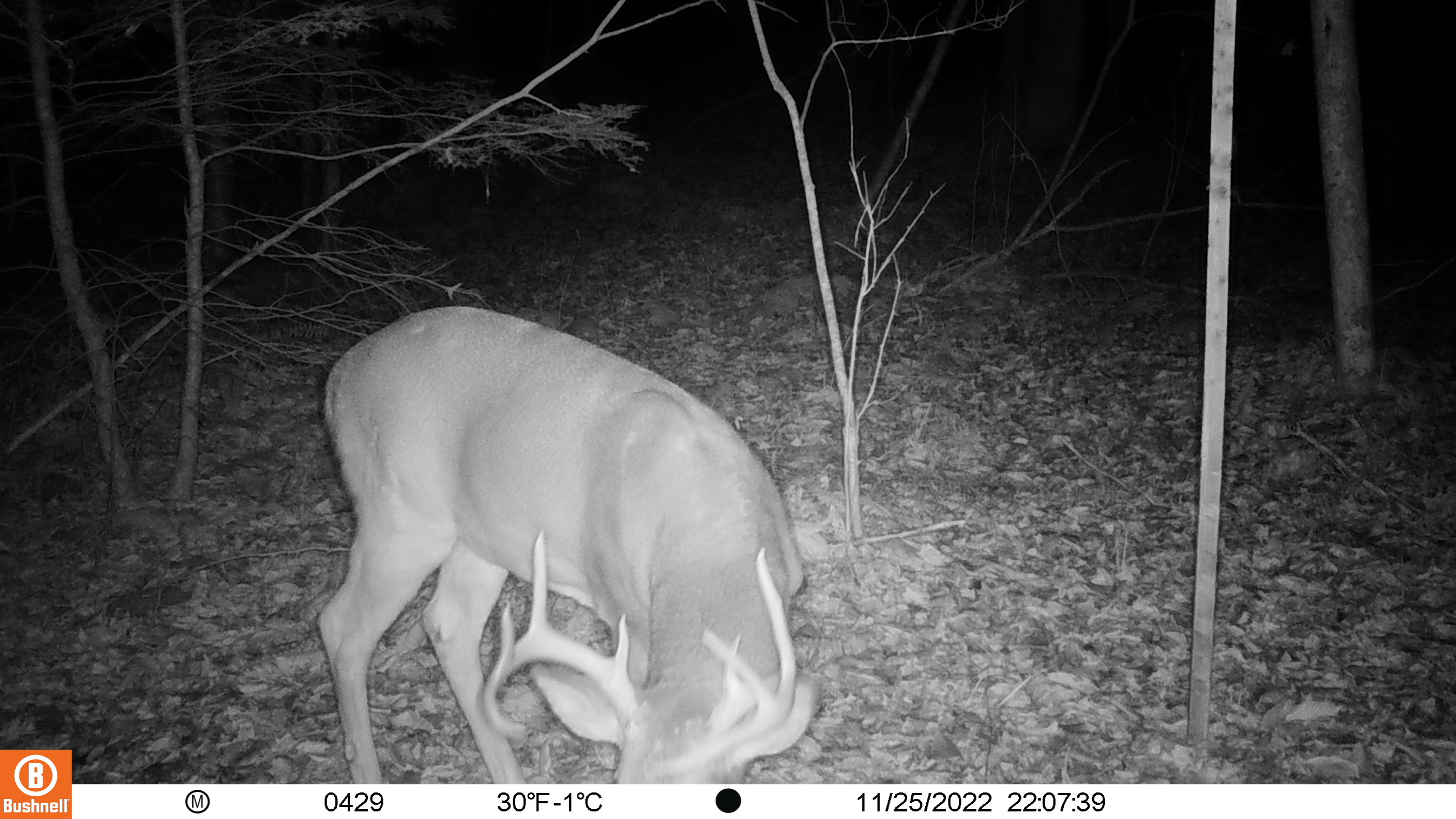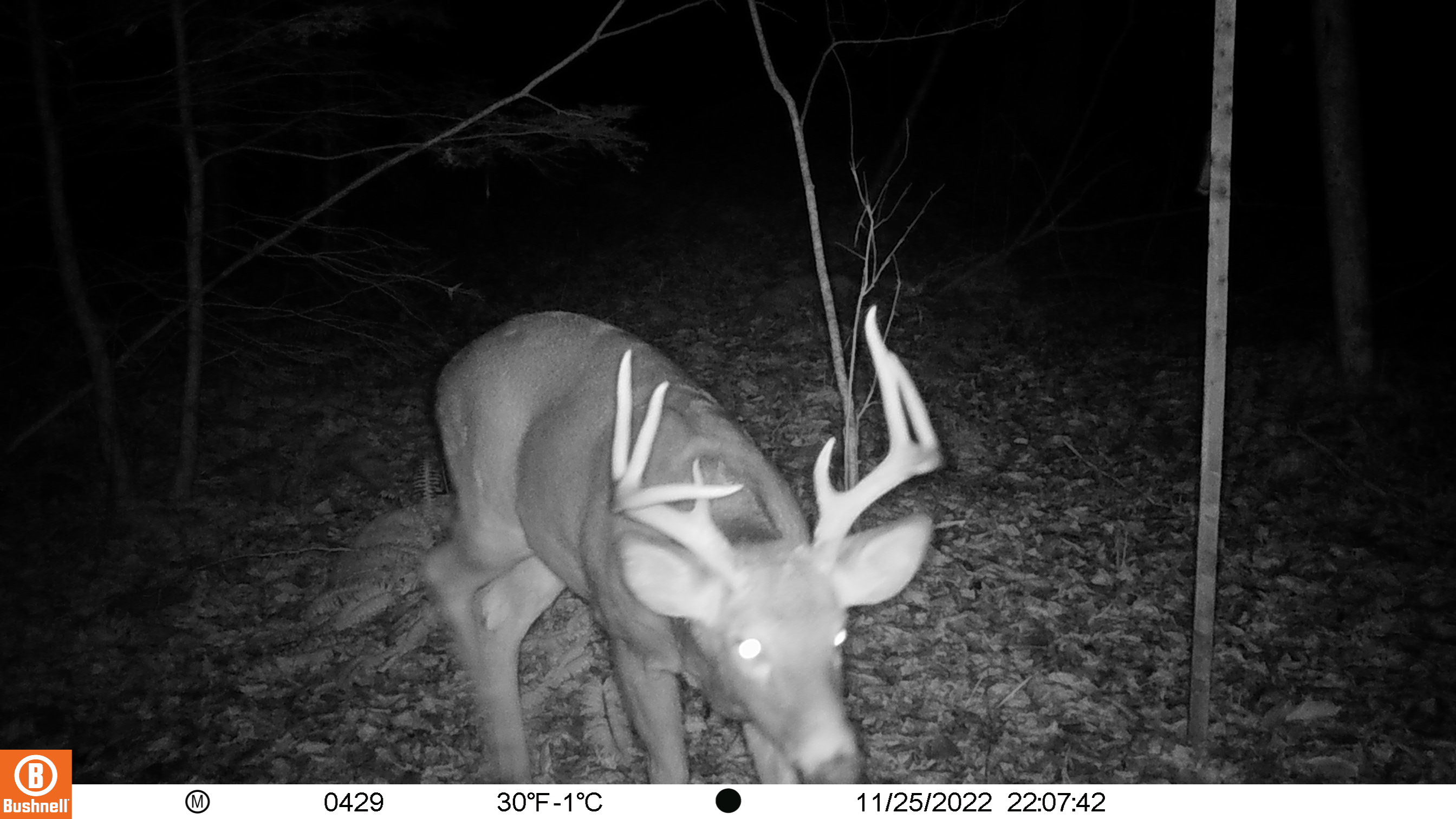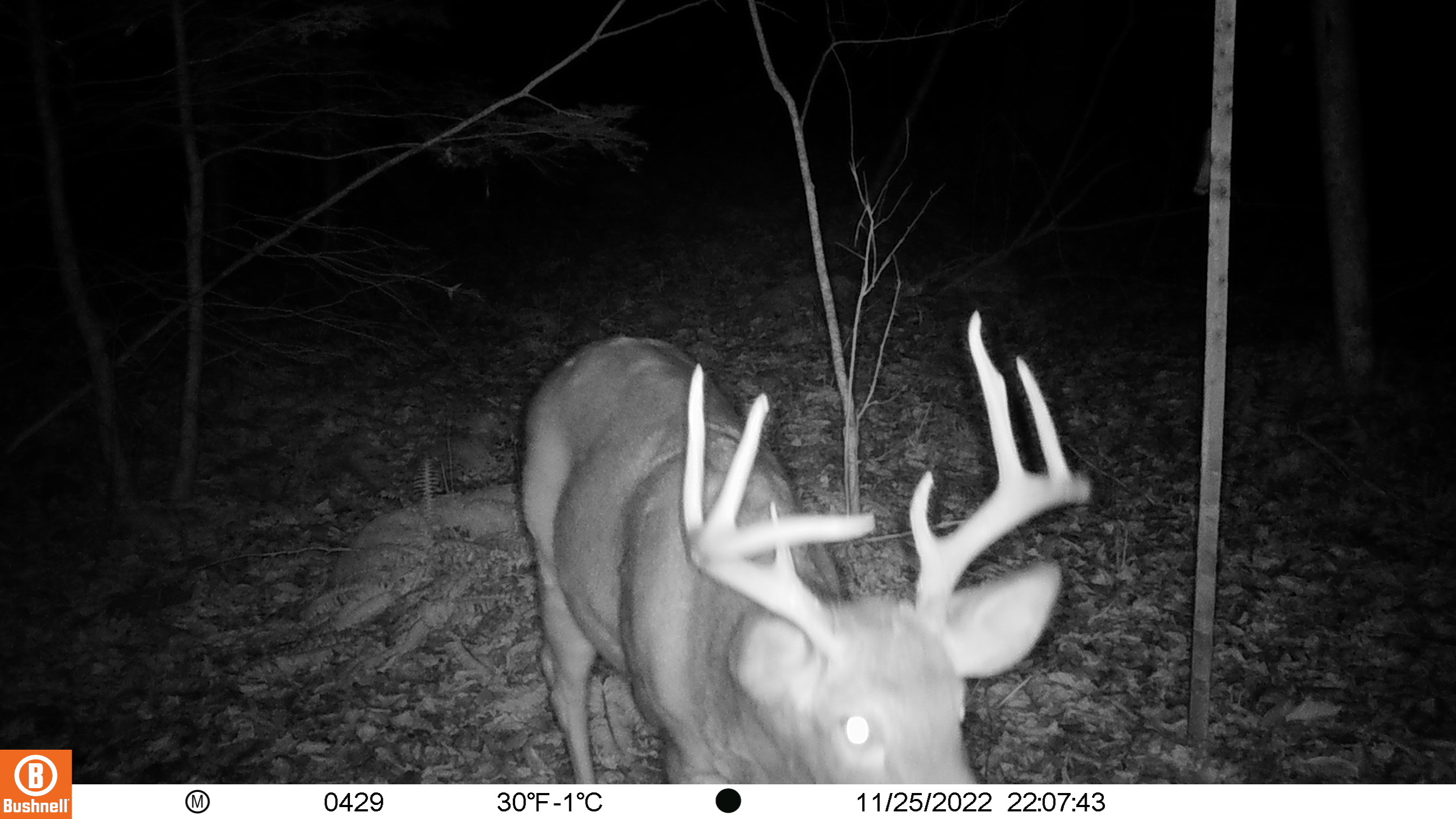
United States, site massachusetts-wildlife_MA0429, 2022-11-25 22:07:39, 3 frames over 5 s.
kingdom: Animalia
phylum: Chordata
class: Mammalia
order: Artiodactyla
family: Cervidae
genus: Odocoileus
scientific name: Odocoileus virginianus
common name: white-tailed deer